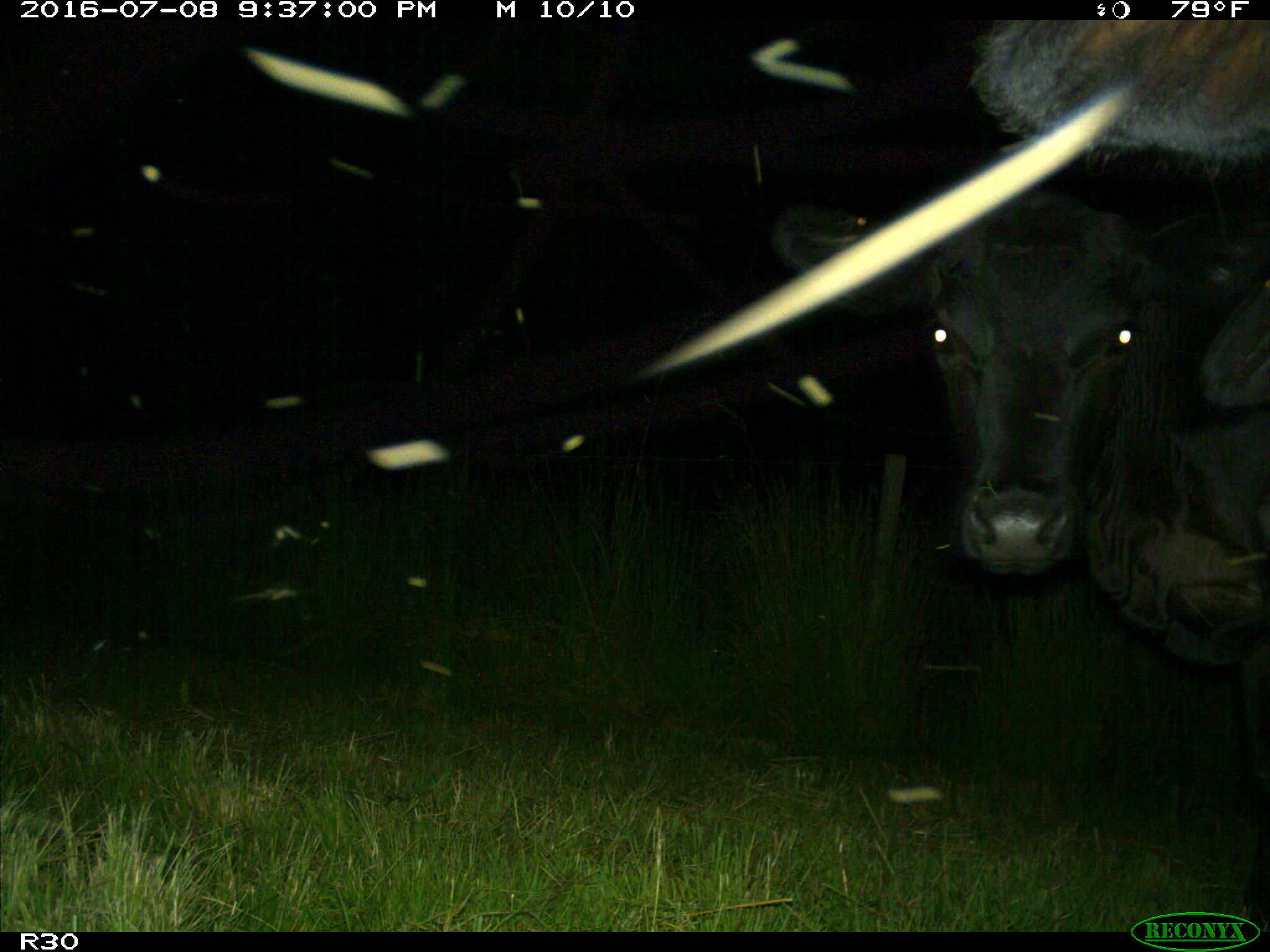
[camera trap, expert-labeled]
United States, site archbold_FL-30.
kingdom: Animalia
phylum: Chordata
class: Mammalia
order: Artiodactyla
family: Bovidae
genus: Bos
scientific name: Bos taurus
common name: domestic cow